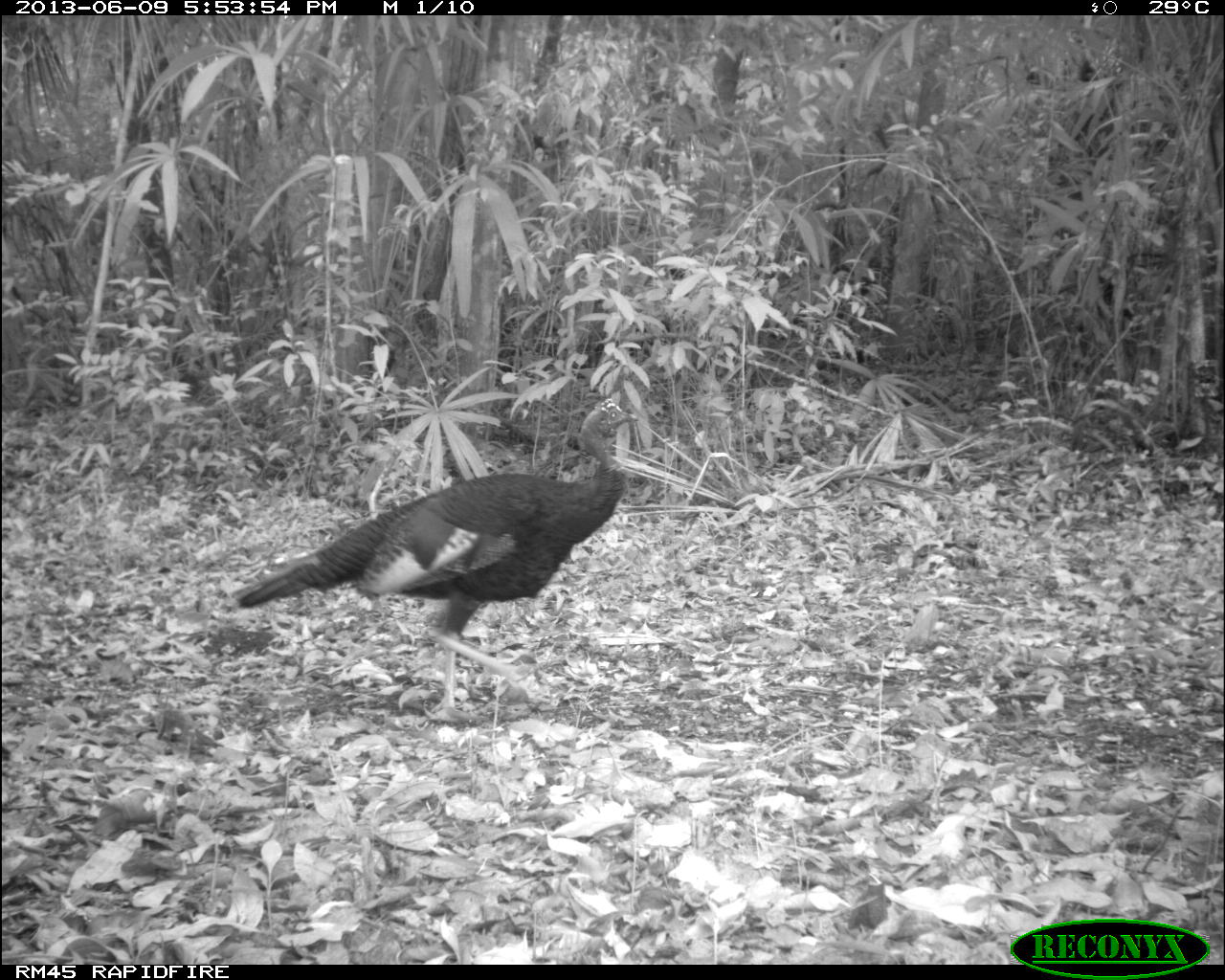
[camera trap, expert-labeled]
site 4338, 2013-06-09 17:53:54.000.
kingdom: Animalia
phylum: Chordata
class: Aves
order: Galliformes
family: Phasianidae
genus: Meleagris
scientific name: Meleagris ocellata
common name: ocellated turkey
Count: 1.